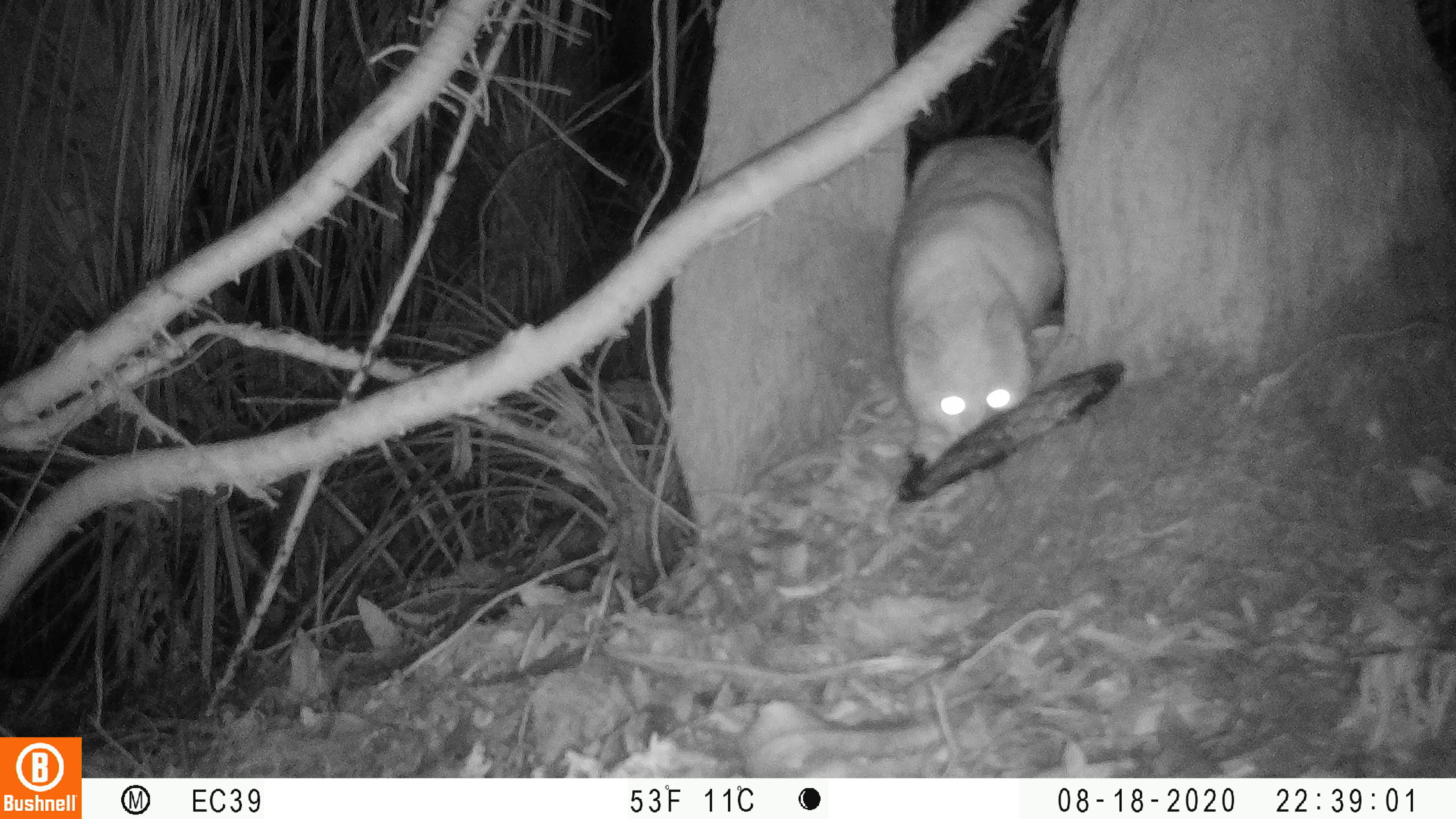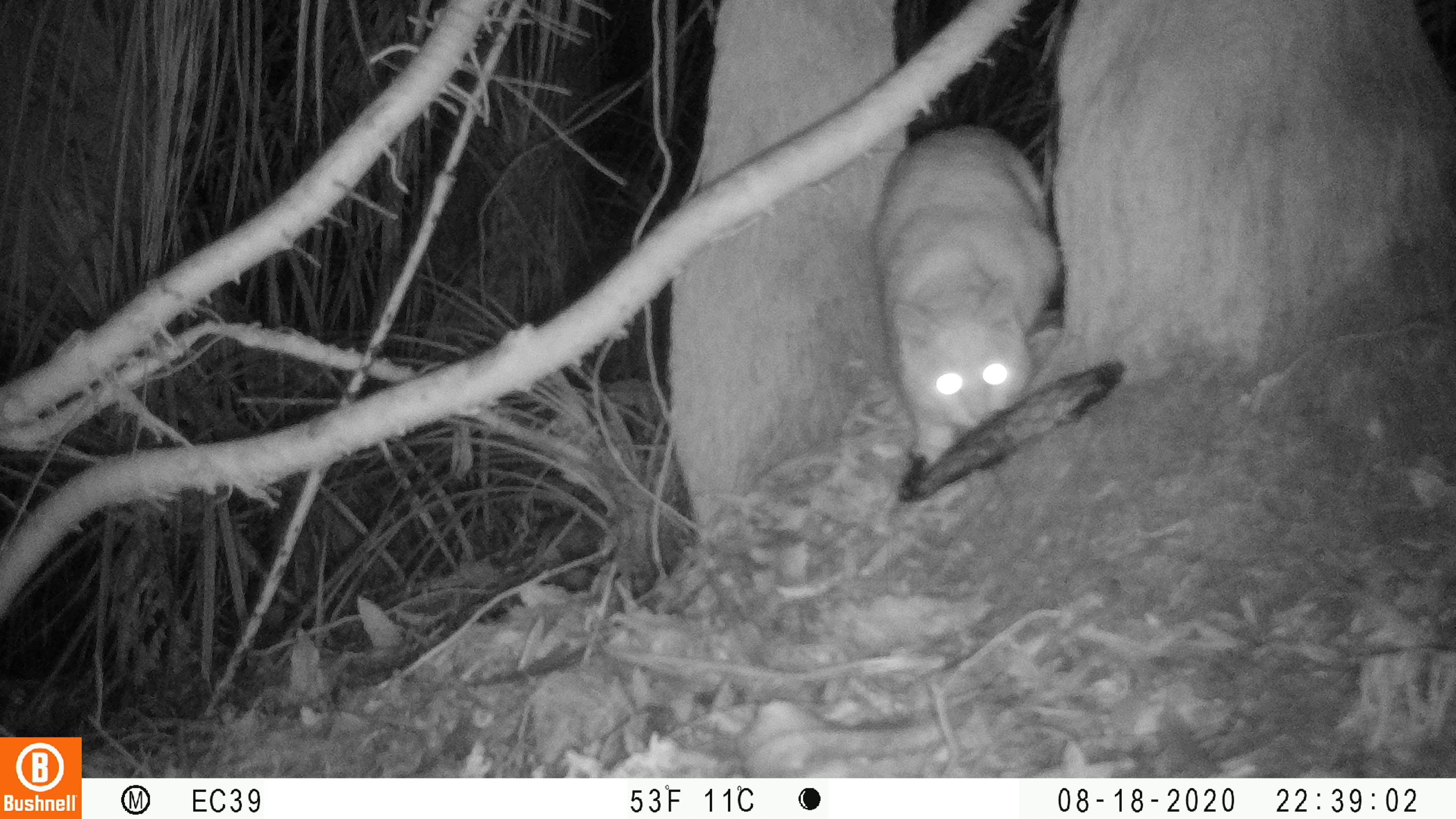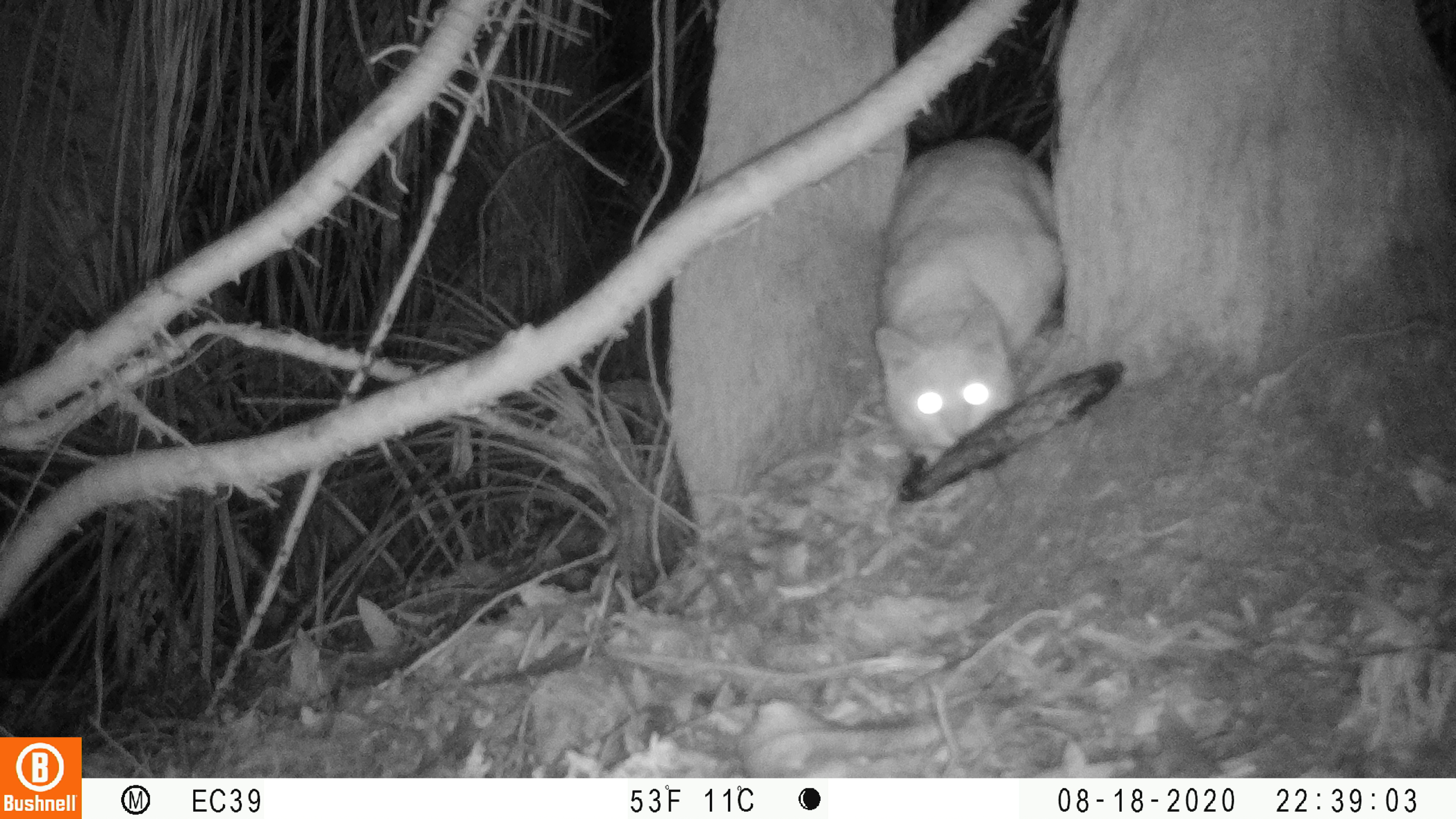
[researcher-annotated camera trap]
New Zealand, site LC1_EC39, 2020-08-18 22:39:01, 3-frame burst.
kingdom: Animalia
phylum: Chordata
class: Mammalia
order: Carnivora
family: Felidae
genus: Felis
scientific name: Felis catus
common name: domestic cat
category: cat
Cat (domestic cat) (Felis catus).